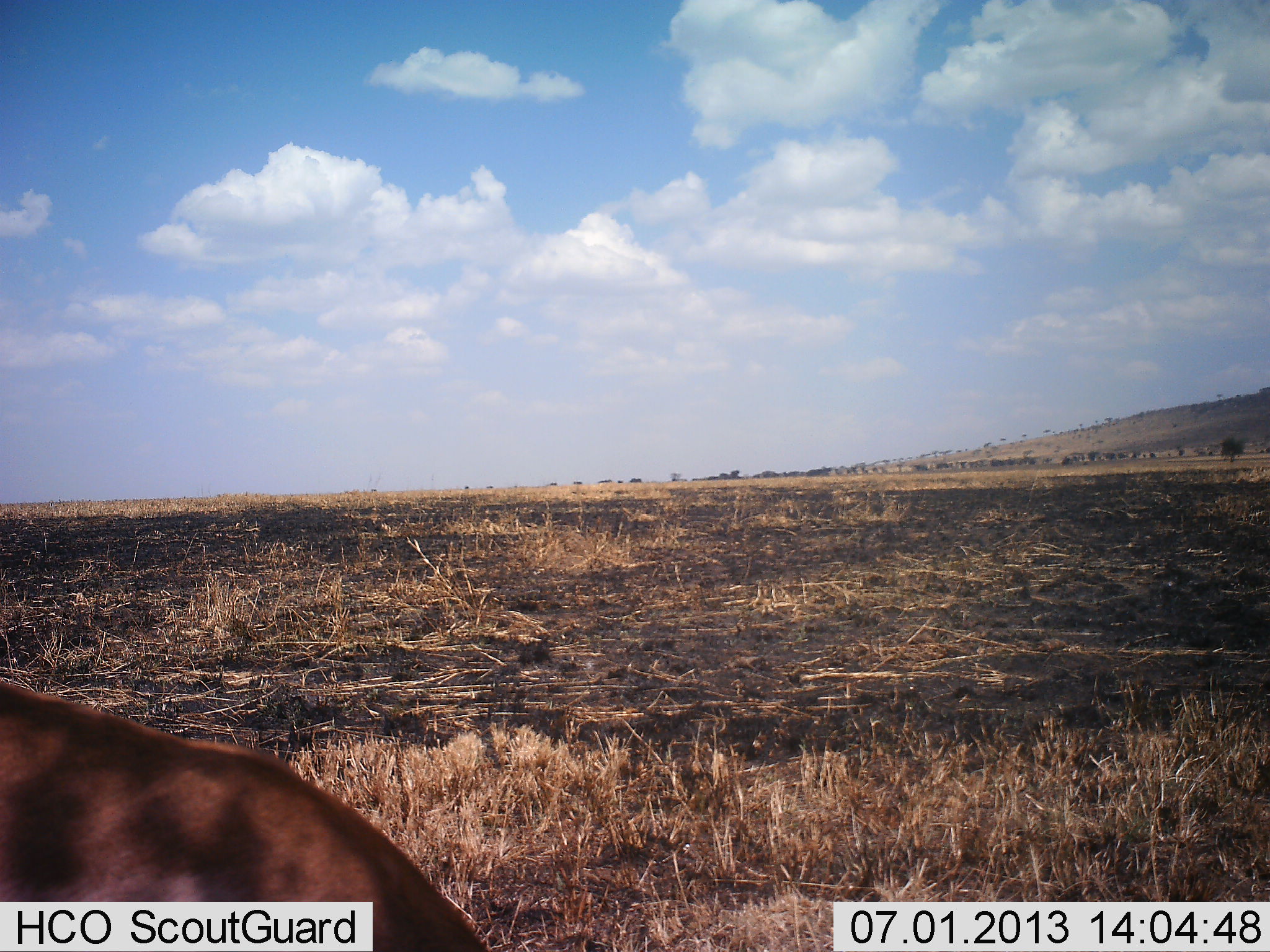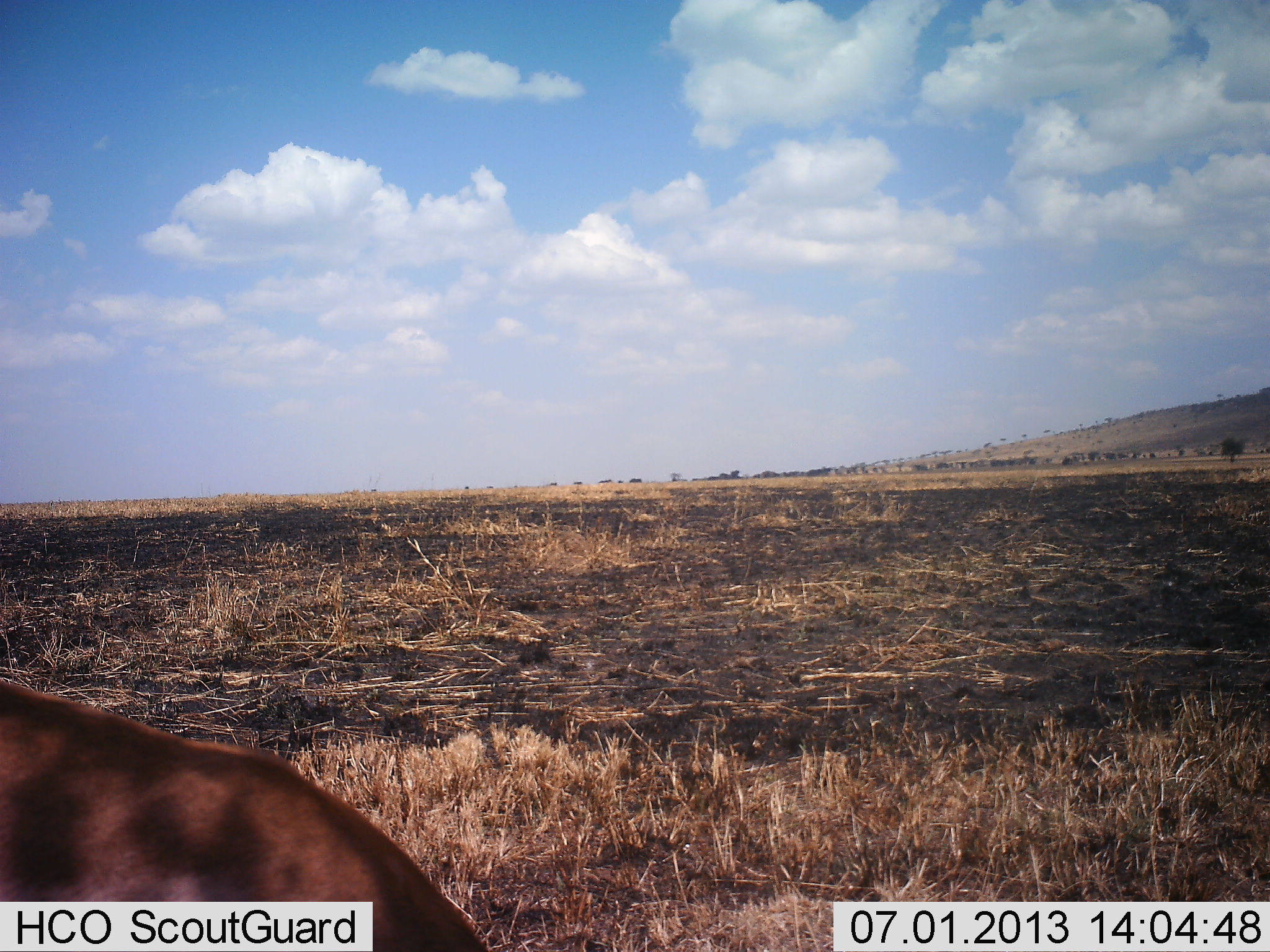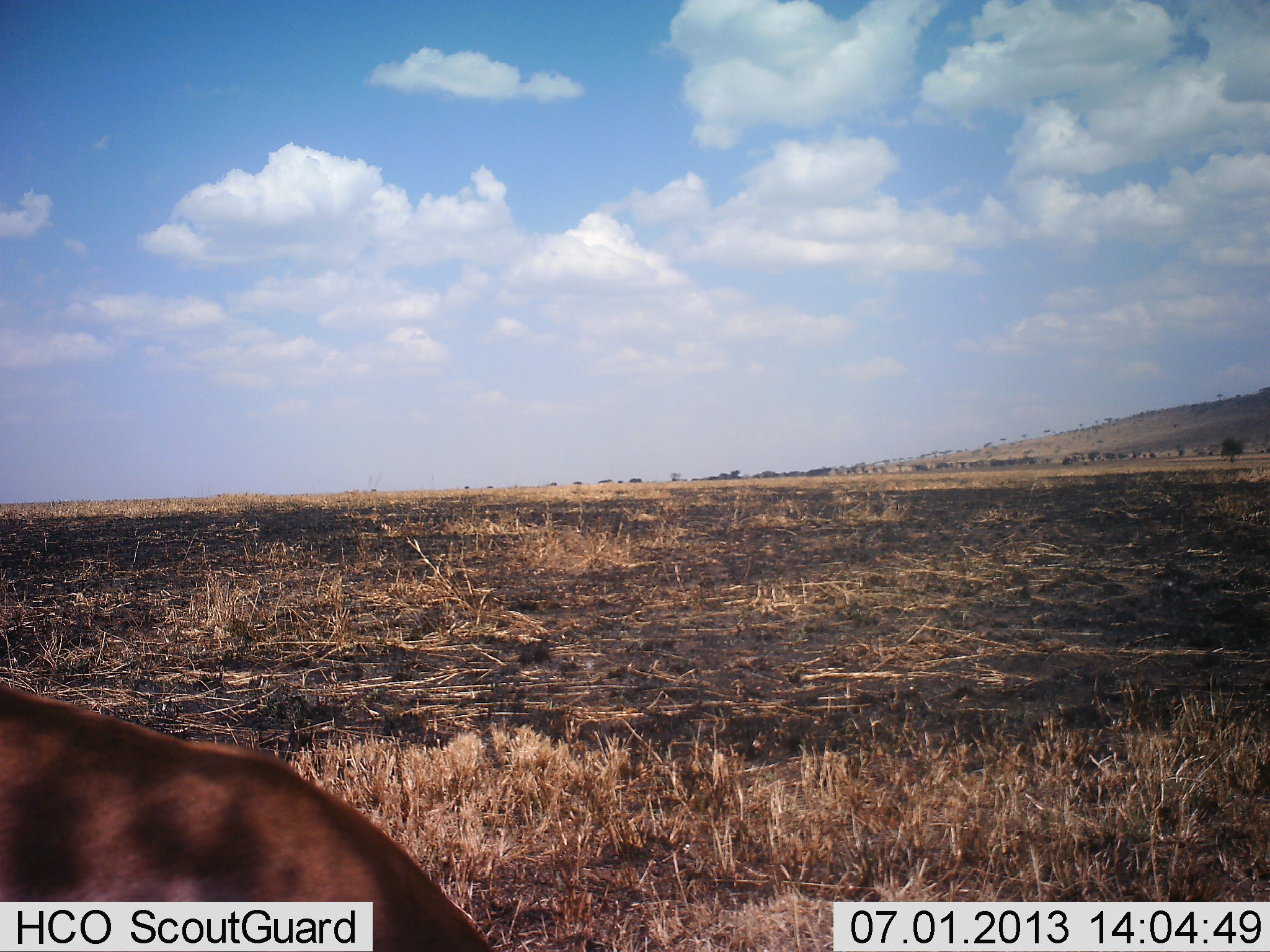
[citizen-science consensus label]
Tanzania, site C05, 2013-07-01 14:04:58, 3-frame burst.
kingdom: Animalia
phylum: Chordata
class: Mammalia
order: Artiodactyla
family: Bovidae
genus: Eudorcas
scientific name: Eudorcas thomsonii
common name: thomson's gazelle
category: gazellethomsons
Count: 1.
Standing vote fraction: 50%.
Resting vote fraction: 0%.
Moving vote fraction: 0%.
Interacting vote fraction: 0%.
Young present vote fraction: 0%.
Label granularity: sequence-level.